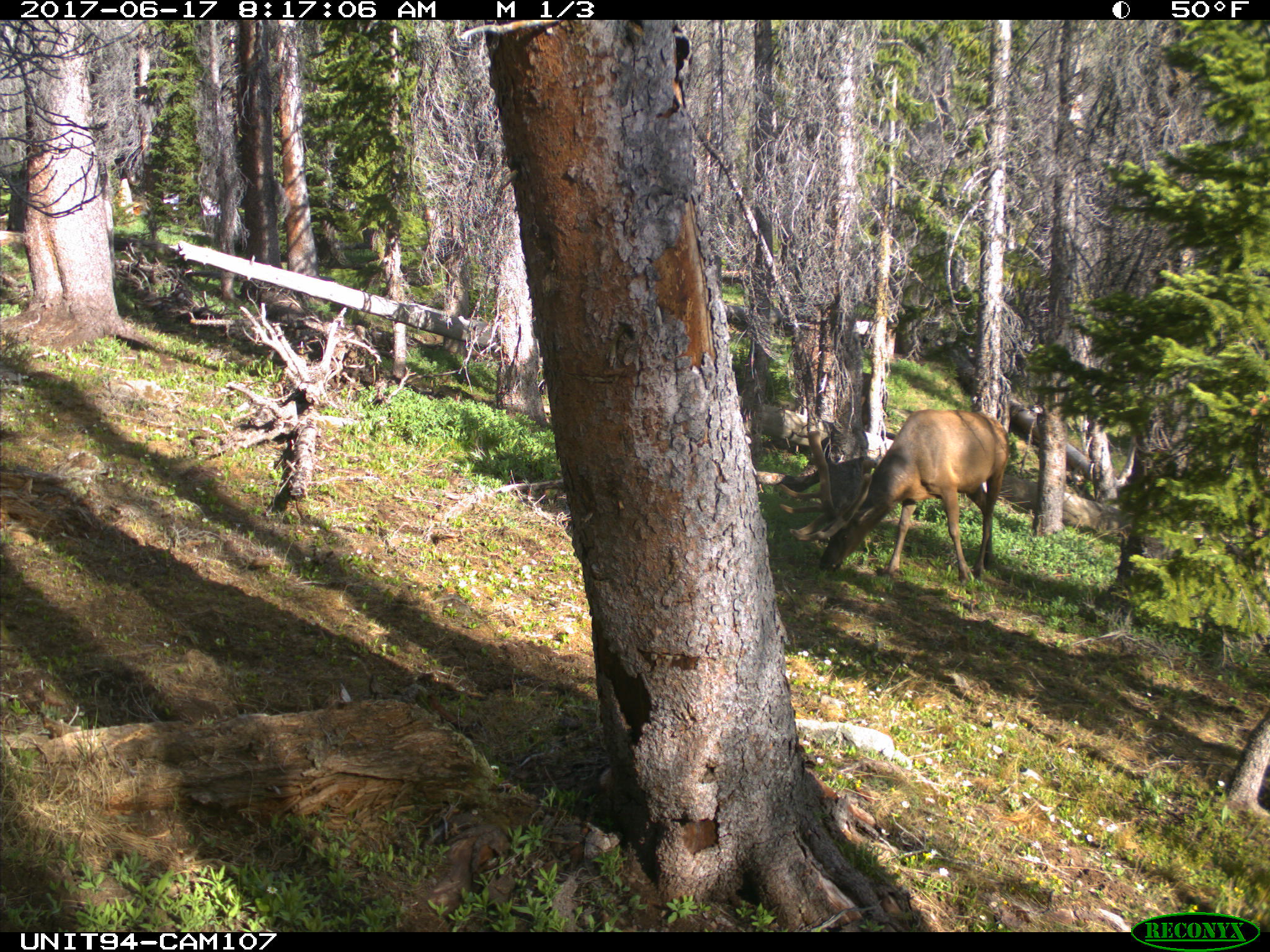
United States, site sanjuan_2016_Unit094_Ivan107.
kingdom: Animalia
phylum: Chordata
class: Mammalia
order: Artiodactyla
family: Cervidae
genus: Cervus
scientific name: Cervus elaphus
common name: red deer